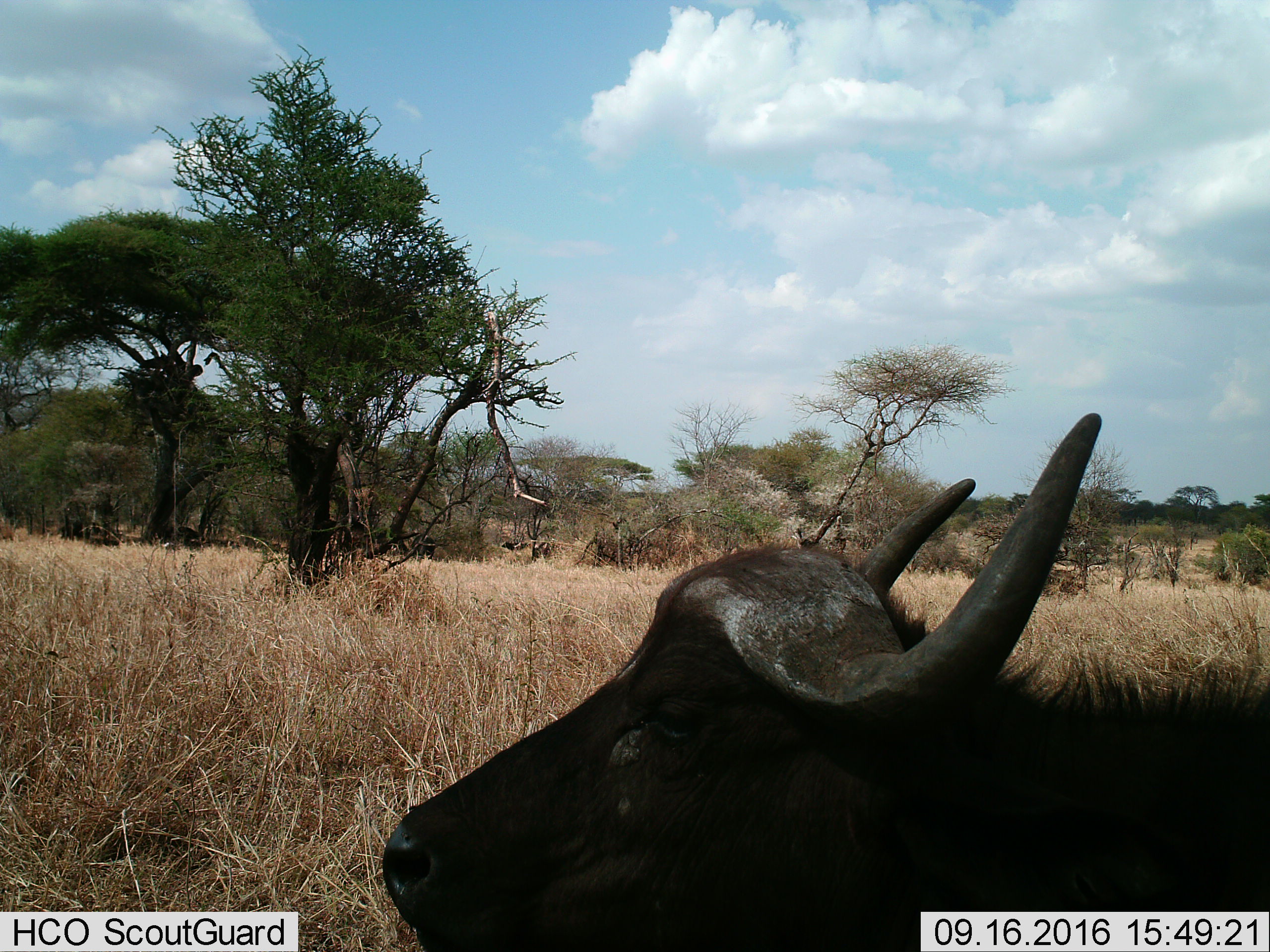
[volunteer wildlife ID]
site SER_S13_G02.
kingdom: Animalia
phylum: Chordata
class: Mammalia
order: Artiodactyla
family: Bovidae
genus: Syncerus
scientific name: Syncerus caffer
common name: african buffalo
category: buffalo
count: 1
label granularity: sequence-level